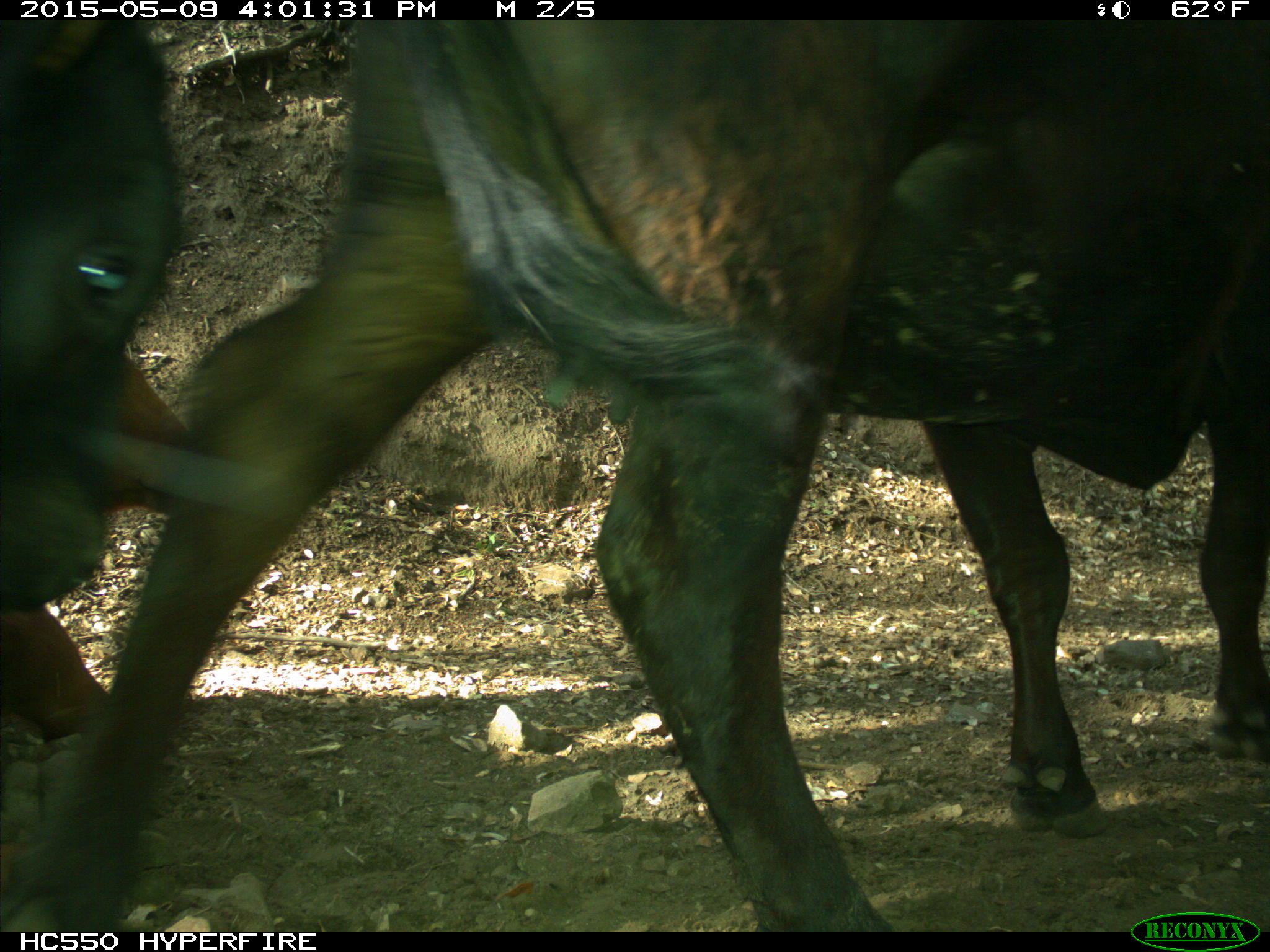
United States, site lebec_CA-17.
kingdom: Animalia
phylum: Chordata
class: Mammalia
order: Artiodactyla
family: Bovidae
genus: Bos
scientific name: Bos taurus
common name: domestic cow